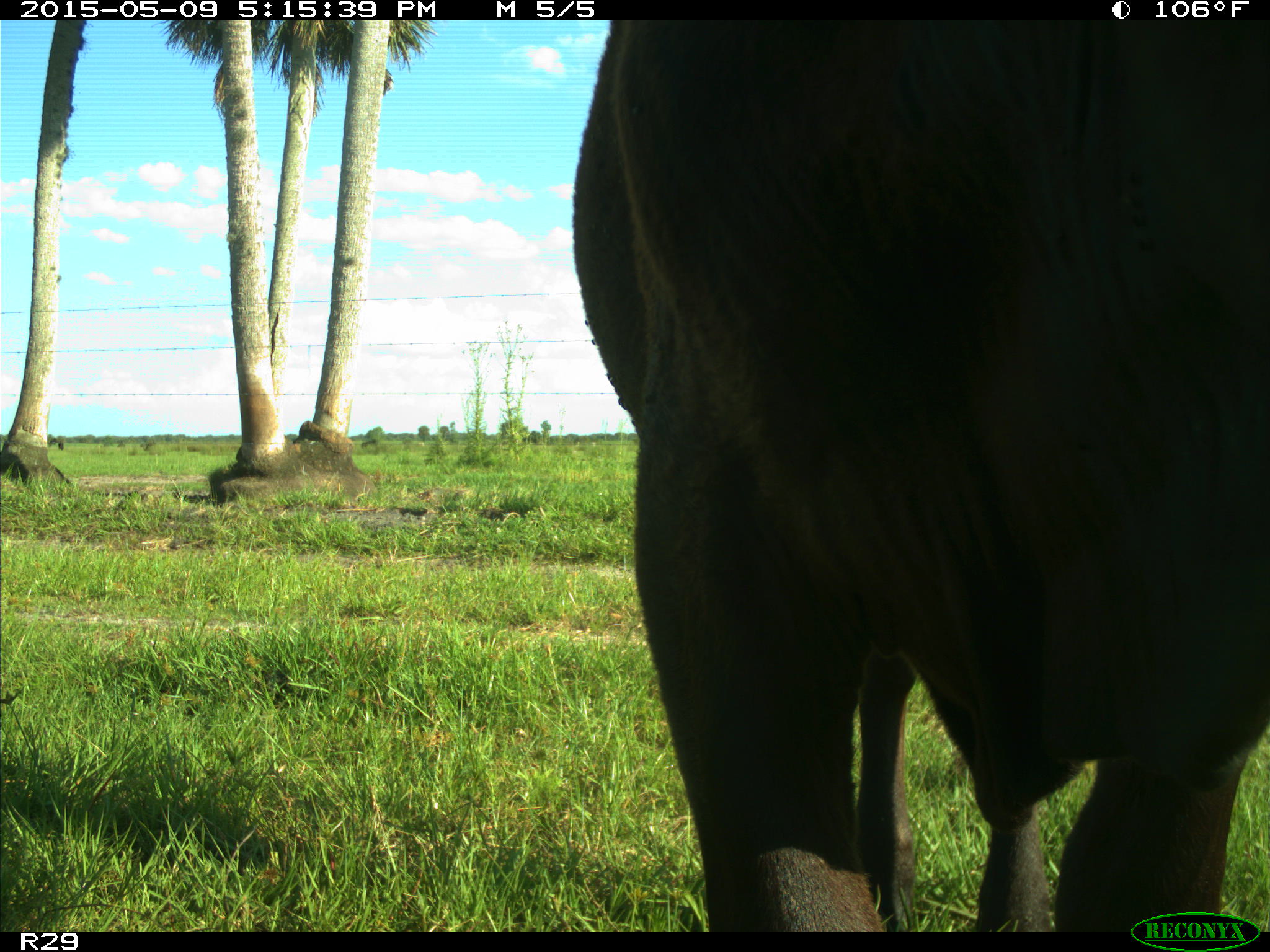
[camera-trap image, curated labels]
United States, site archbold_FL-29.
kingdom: Animalia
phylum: Chordata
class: Mammalia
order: Artiodactyla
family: Bovidae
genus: Bos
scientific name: Bos taurus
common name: domestic cow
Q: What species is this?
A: Bos taurus (domestic cow).